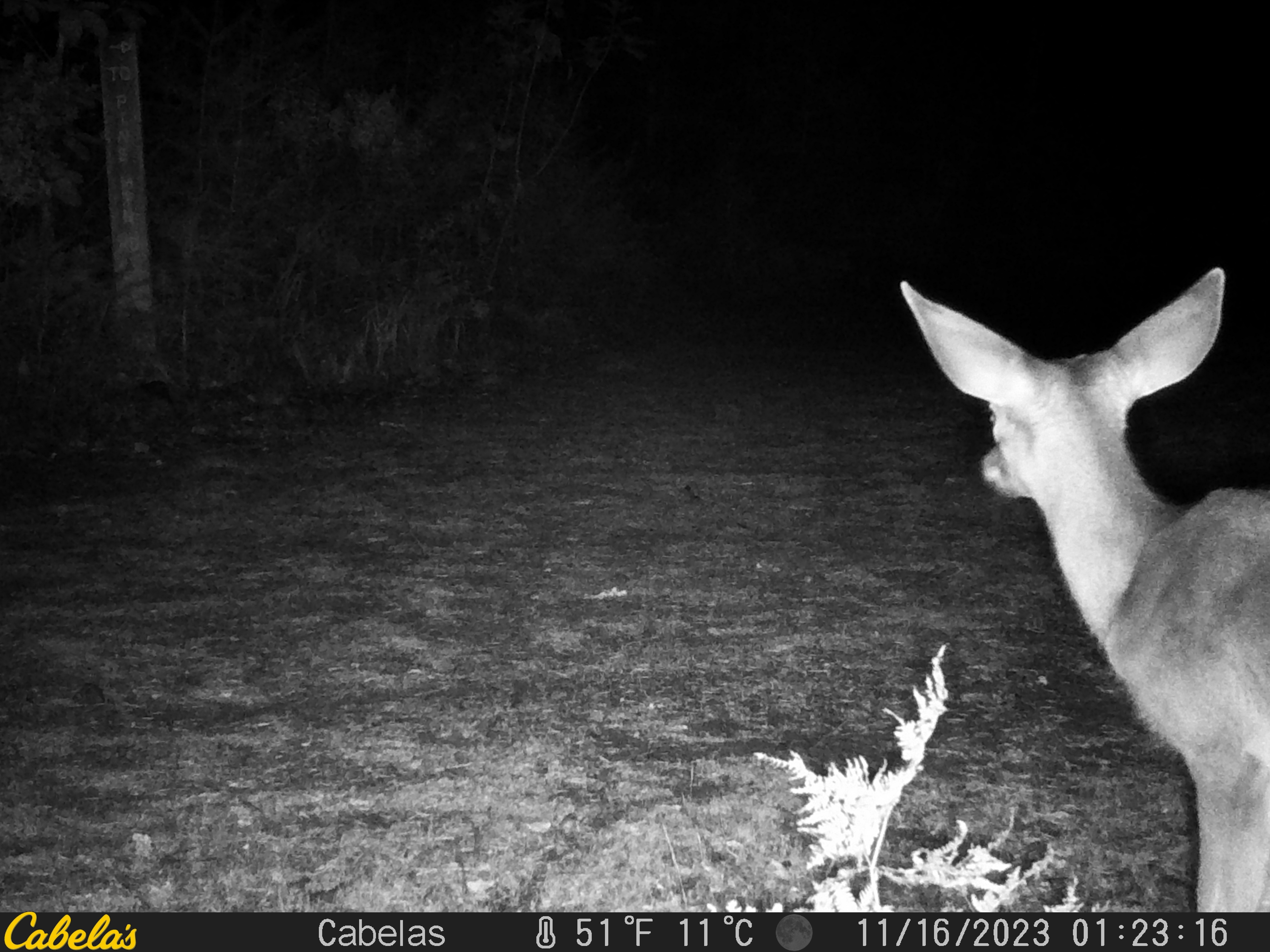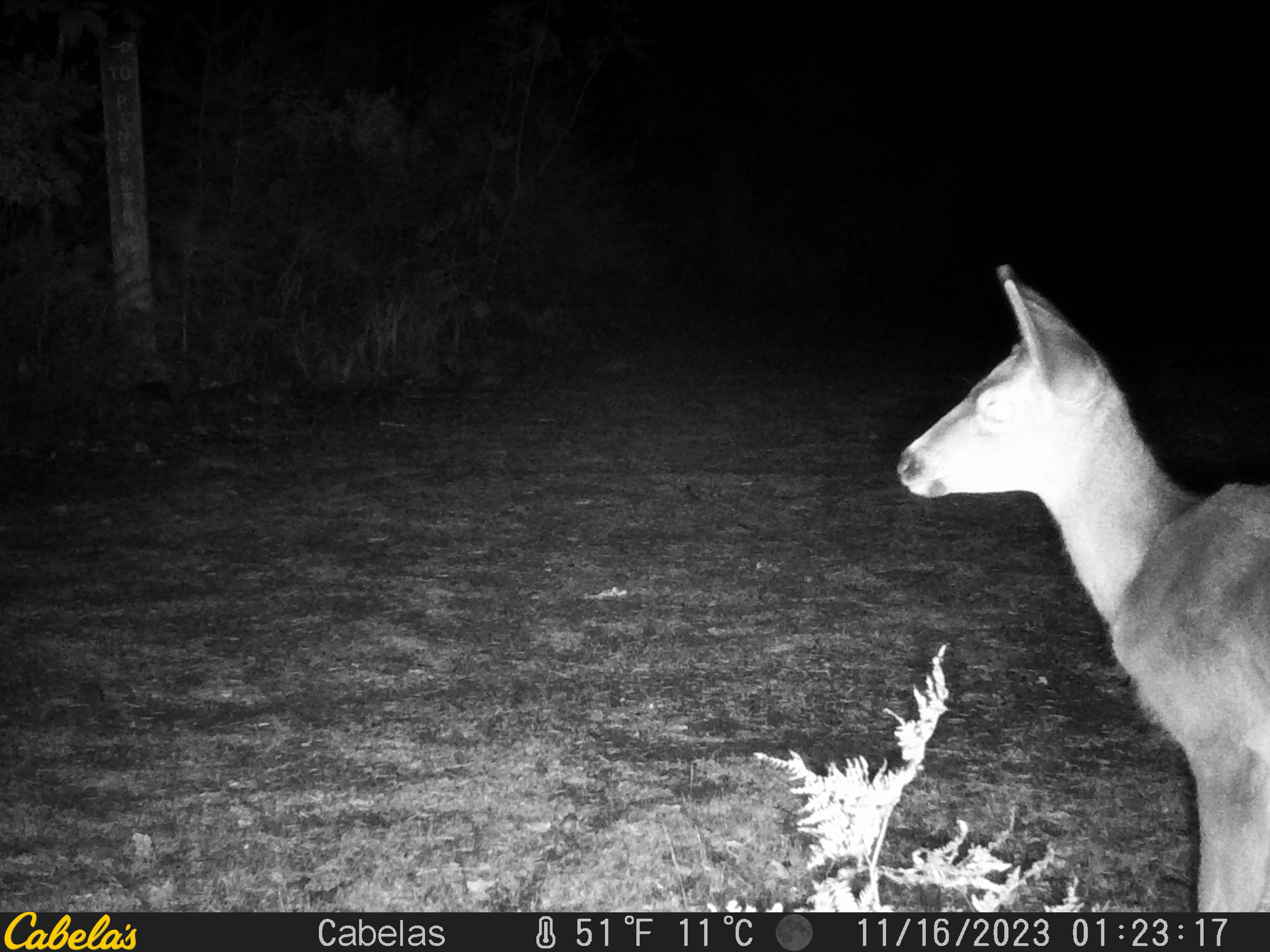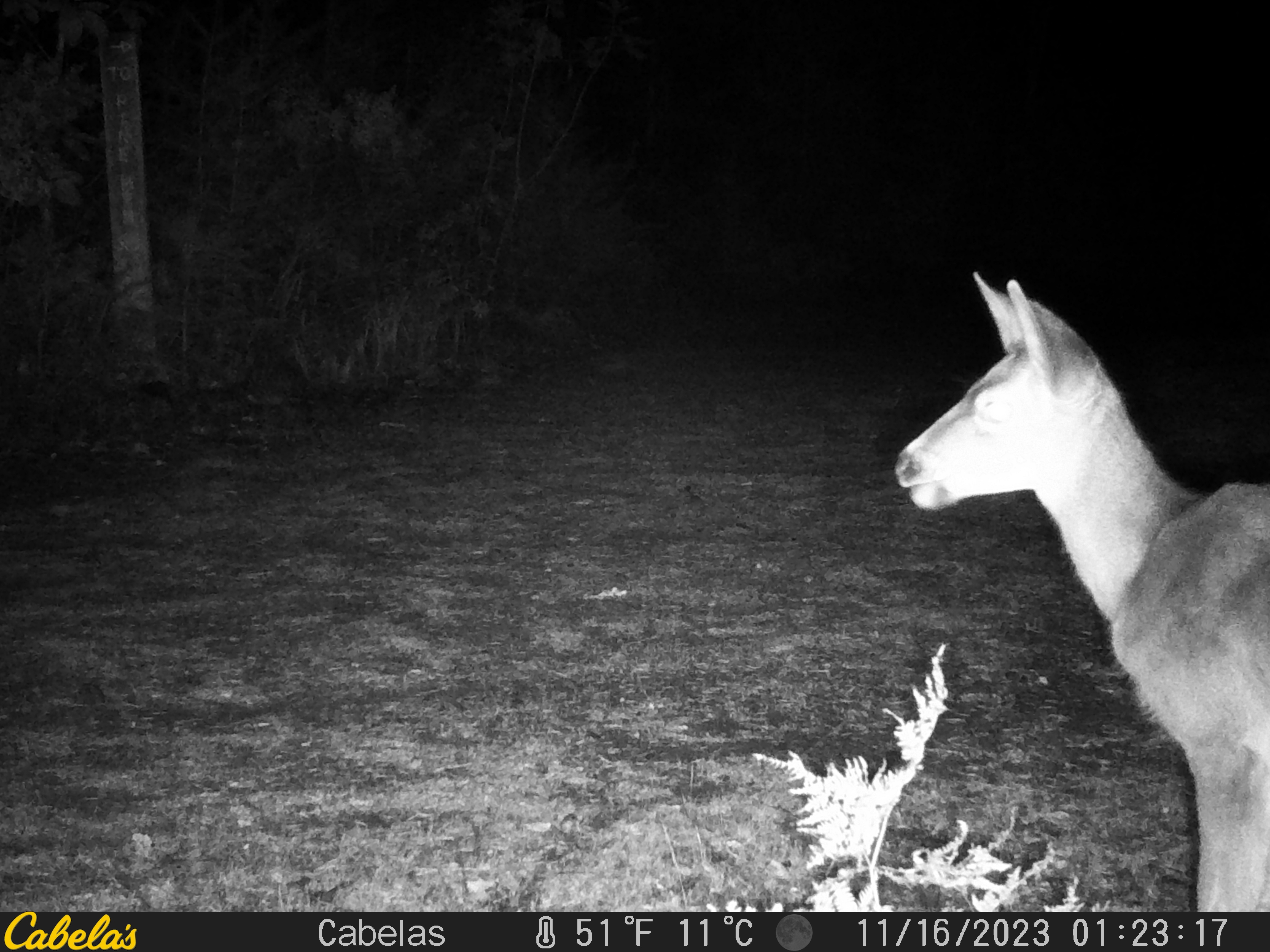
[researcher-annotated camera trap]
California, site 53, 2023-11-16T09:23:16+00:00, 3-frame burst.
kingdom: Animalia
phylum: Chordata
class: Mammalia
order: Artiodactyla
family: Cervidae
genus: Odocoileus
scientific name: Odocoileus hemionus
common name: mule deer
Mule deer (Odocoileus hemionus).